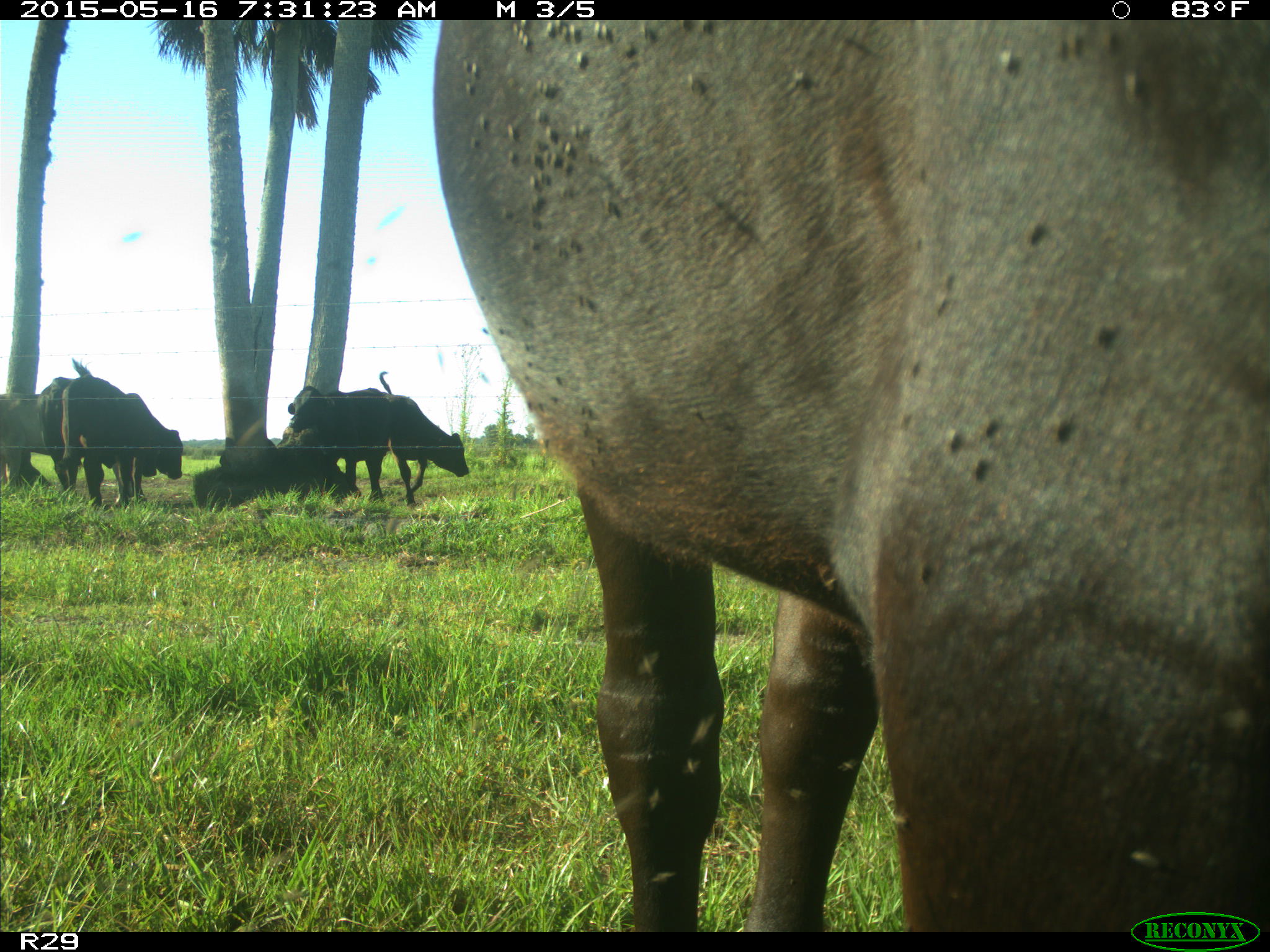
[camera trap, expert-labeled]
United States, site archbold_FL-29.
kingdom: Animalia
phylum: Chordata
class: Mammalia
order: Artiodactyla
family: Bovidae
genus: Bos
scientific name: Bos taurus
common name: domestic cow